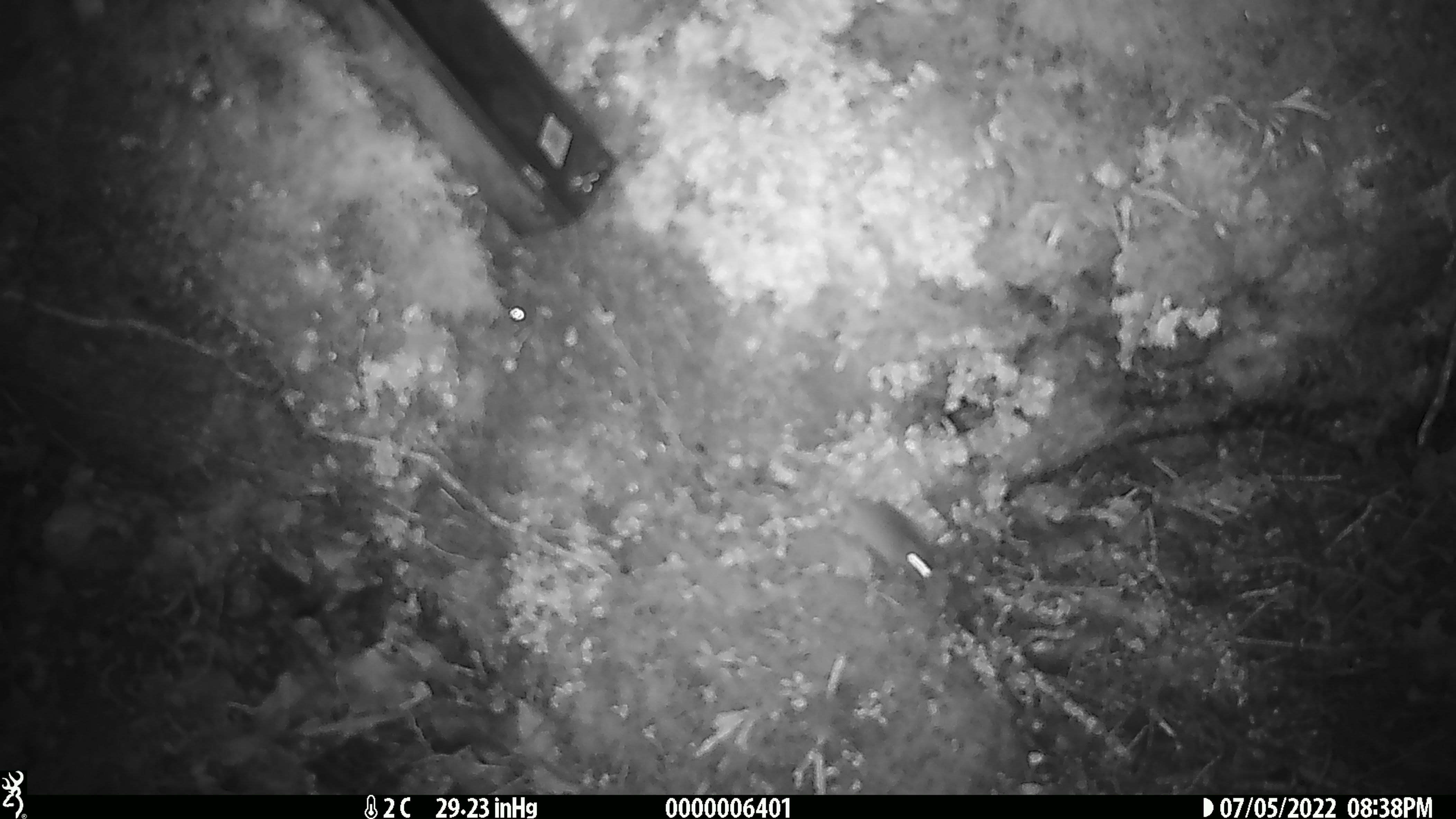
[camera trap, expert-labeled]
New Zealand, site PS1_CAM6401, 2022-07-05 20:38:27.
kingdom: Animalia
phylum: Chordata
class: Mammalia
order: Rodentia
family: Muridae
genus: Mus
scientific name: Mus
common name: mouse